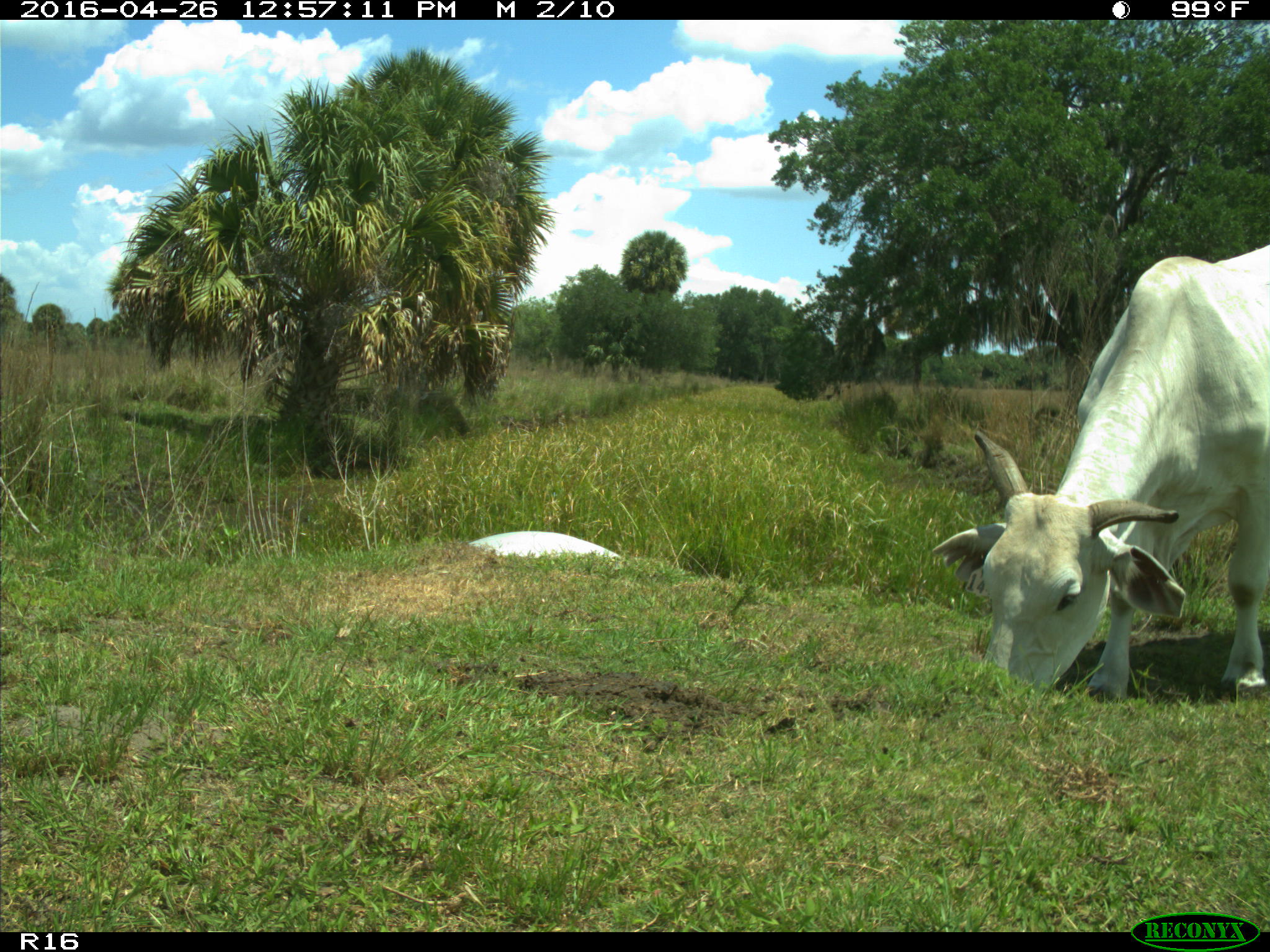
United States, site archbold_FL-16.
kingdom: Animalia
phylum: Chordata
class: Mammalia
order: Artiodactyla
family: Bovidae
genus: Bos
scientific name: Bos taurus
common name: domestic cow